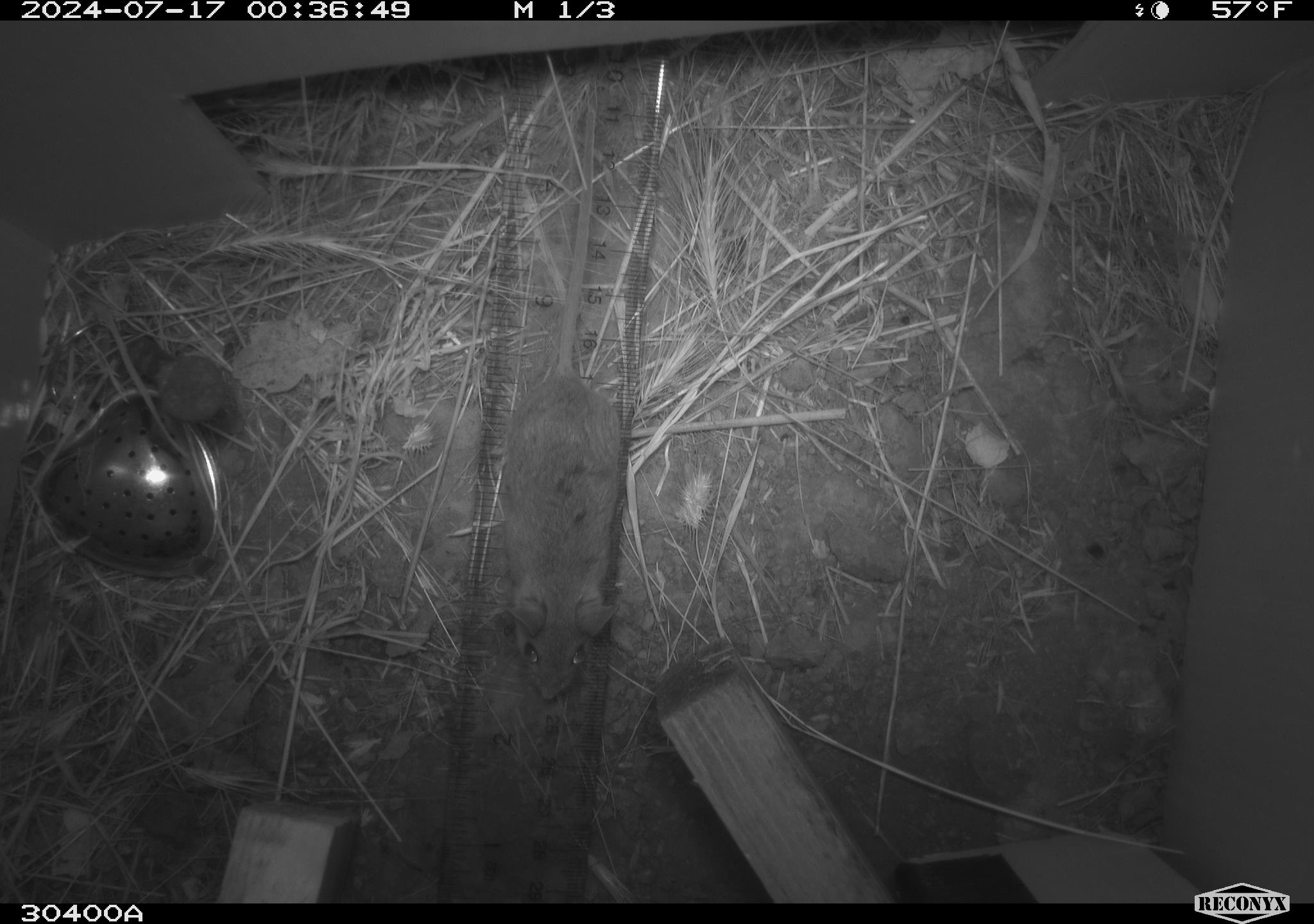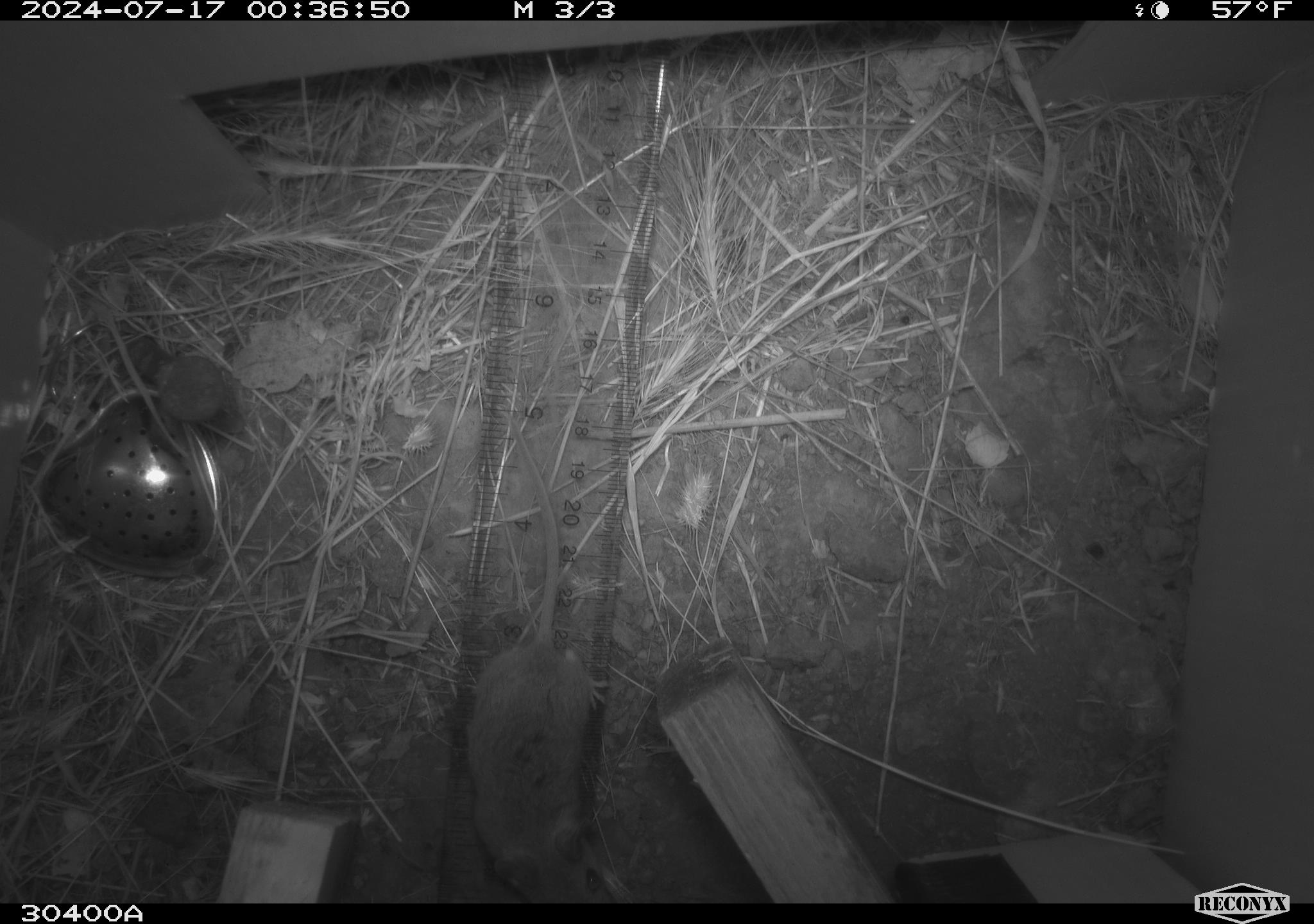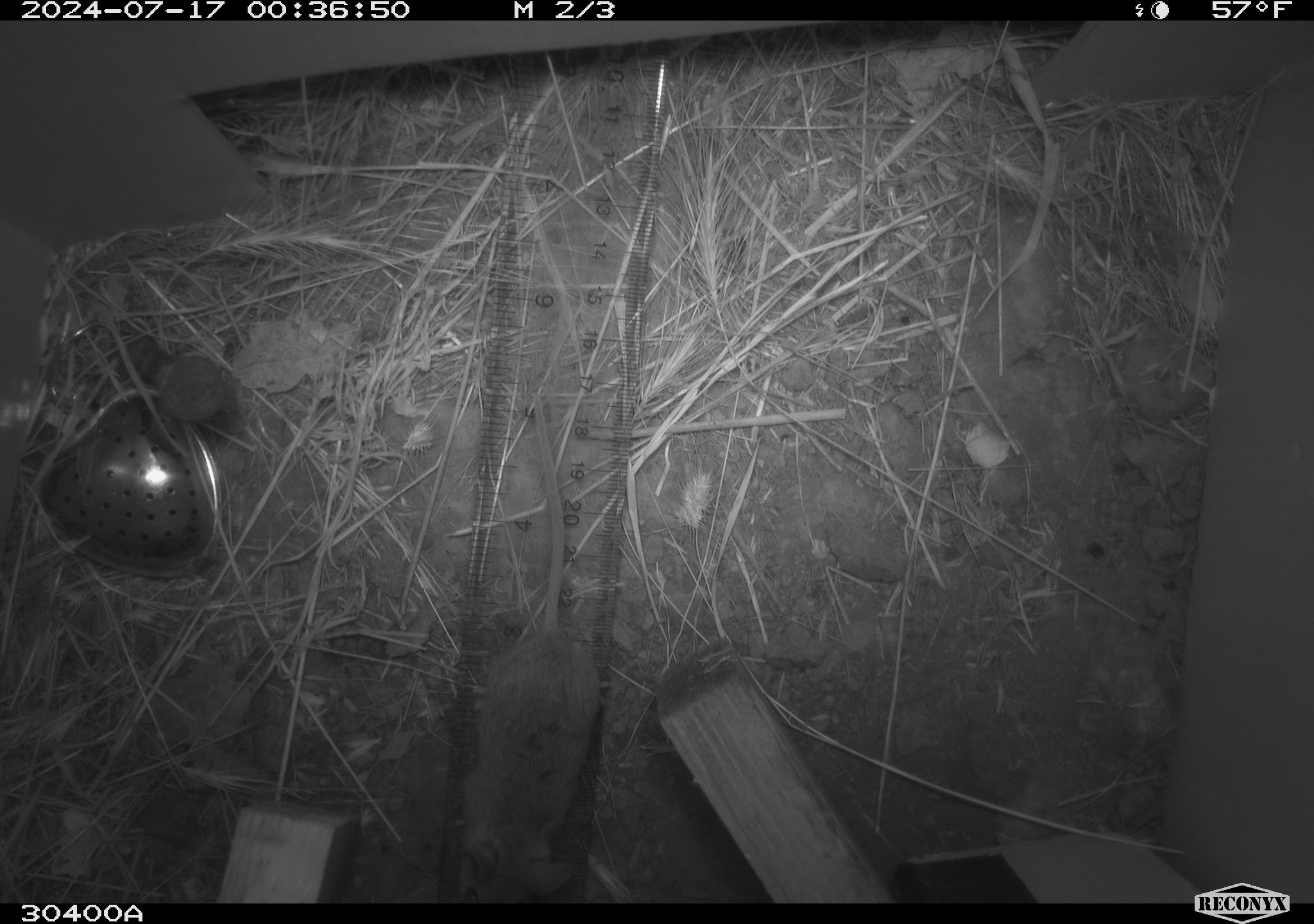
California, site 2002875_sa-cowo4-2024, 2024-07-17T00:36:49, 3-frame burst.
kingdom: Animalia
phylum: Chordata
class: Mammalia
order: Rodentia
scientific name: Rodentia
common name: mouse species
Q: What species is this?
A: Mouse species (Rodentia).